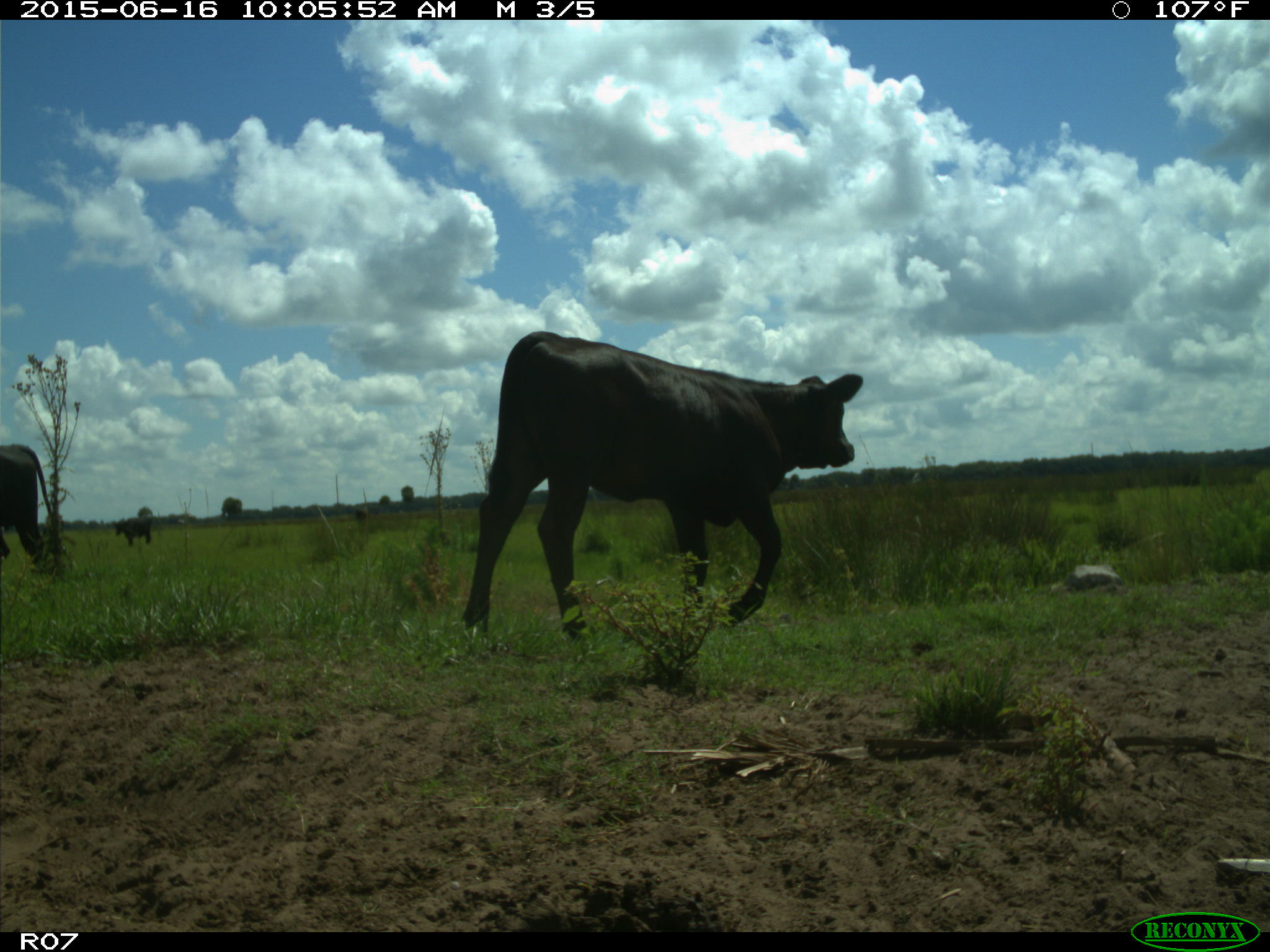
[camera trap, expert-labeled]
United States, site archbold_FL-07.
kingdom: Animalia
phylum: Chordata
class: Mammalia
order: Artiodactyla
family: Bovidae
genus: Bos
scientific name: Bos taurus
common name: domestic cow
Bos taurus (domestic cow).